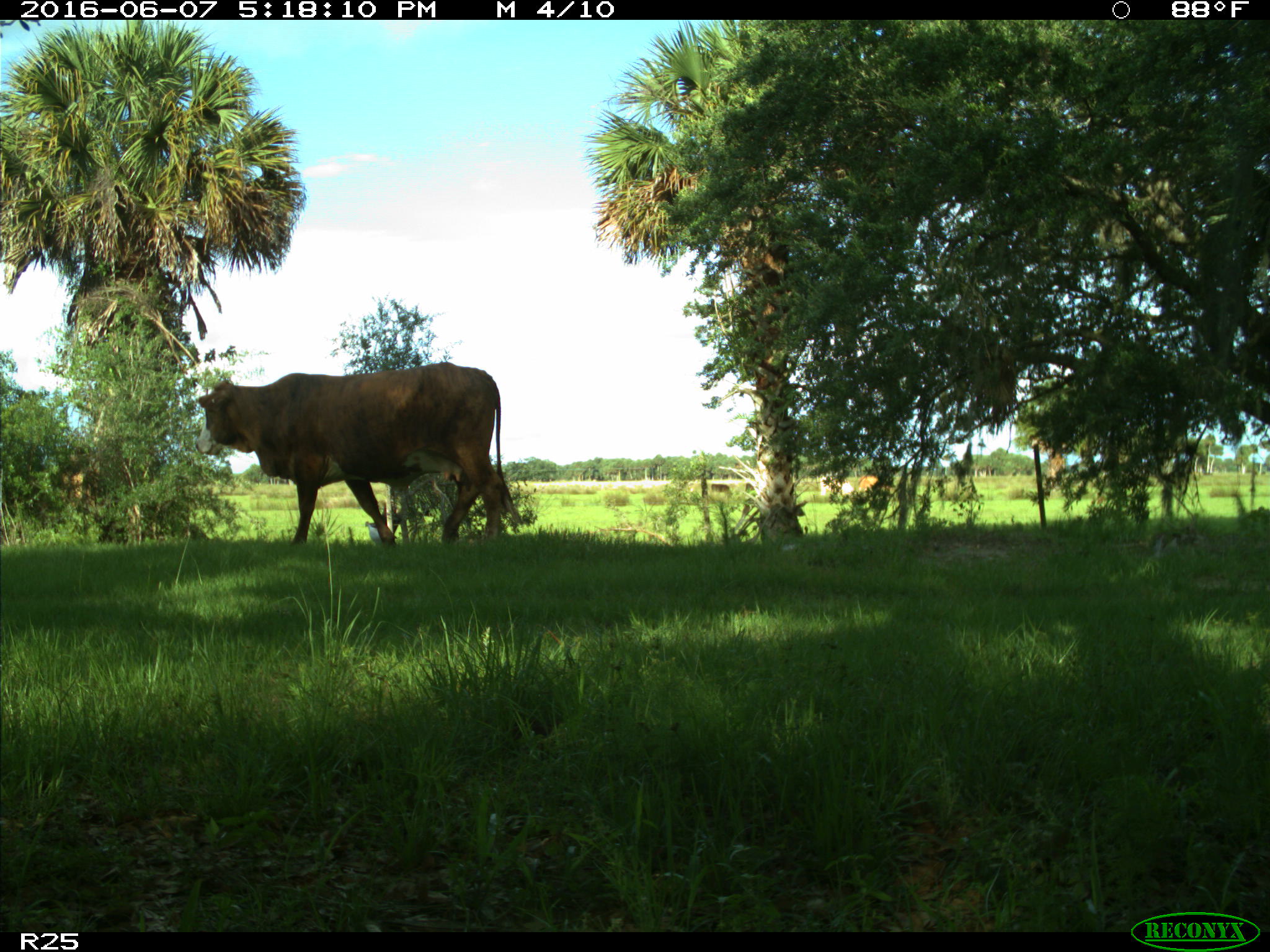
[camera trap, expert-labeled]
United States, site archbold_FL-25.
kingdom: Animalia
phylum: Chordata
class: Mammalia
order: Artiodactyla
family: Bovidae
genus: Bos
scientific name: Bos taurus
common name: domestic cow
Bos taurus (domestic cow).